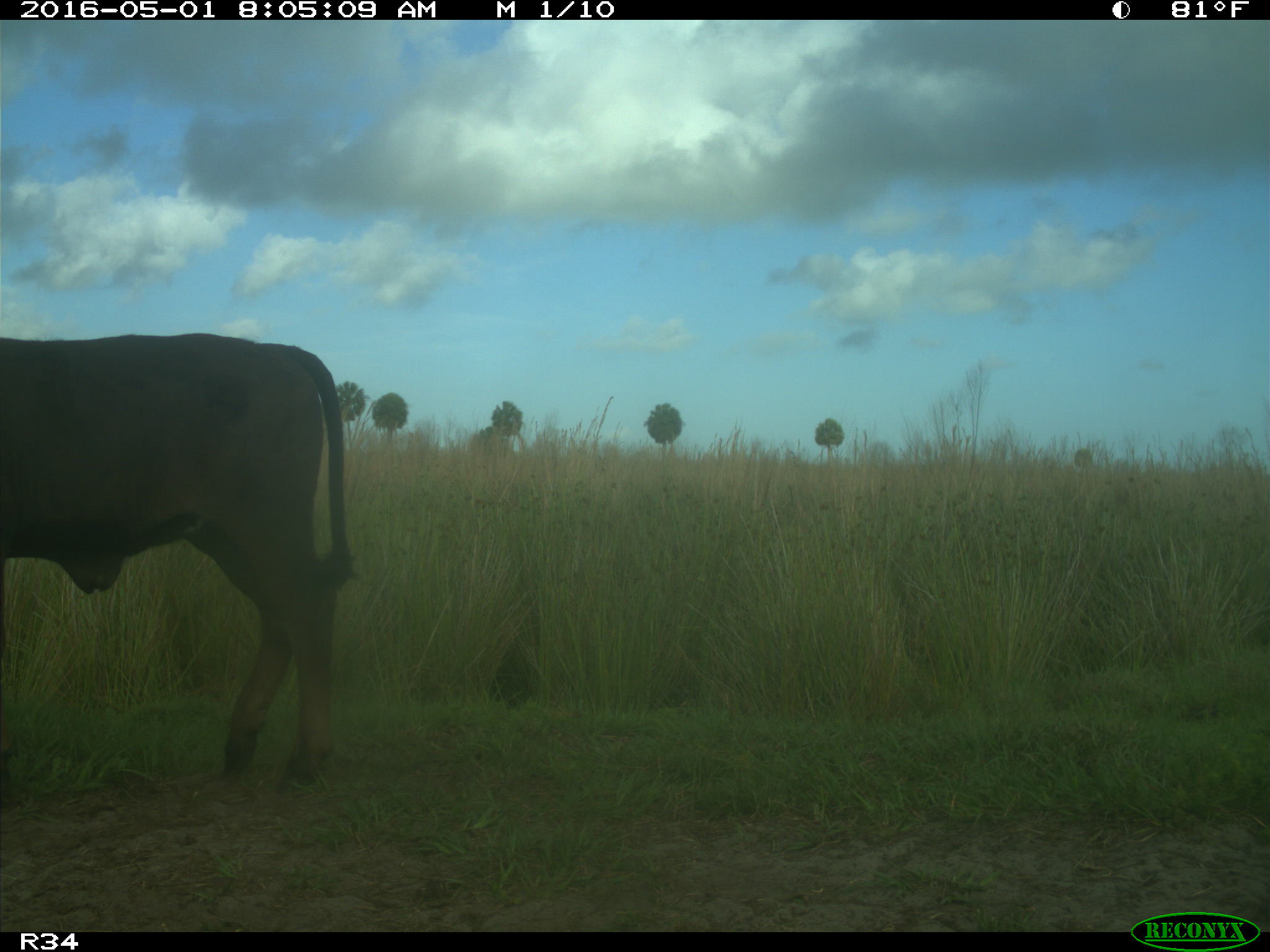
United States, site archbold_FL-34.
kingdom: Animalia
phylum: Chordata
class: Mammalia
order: Artiodactyla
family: Bovidae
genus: Bos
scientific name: Bos taurus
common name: domestic cow